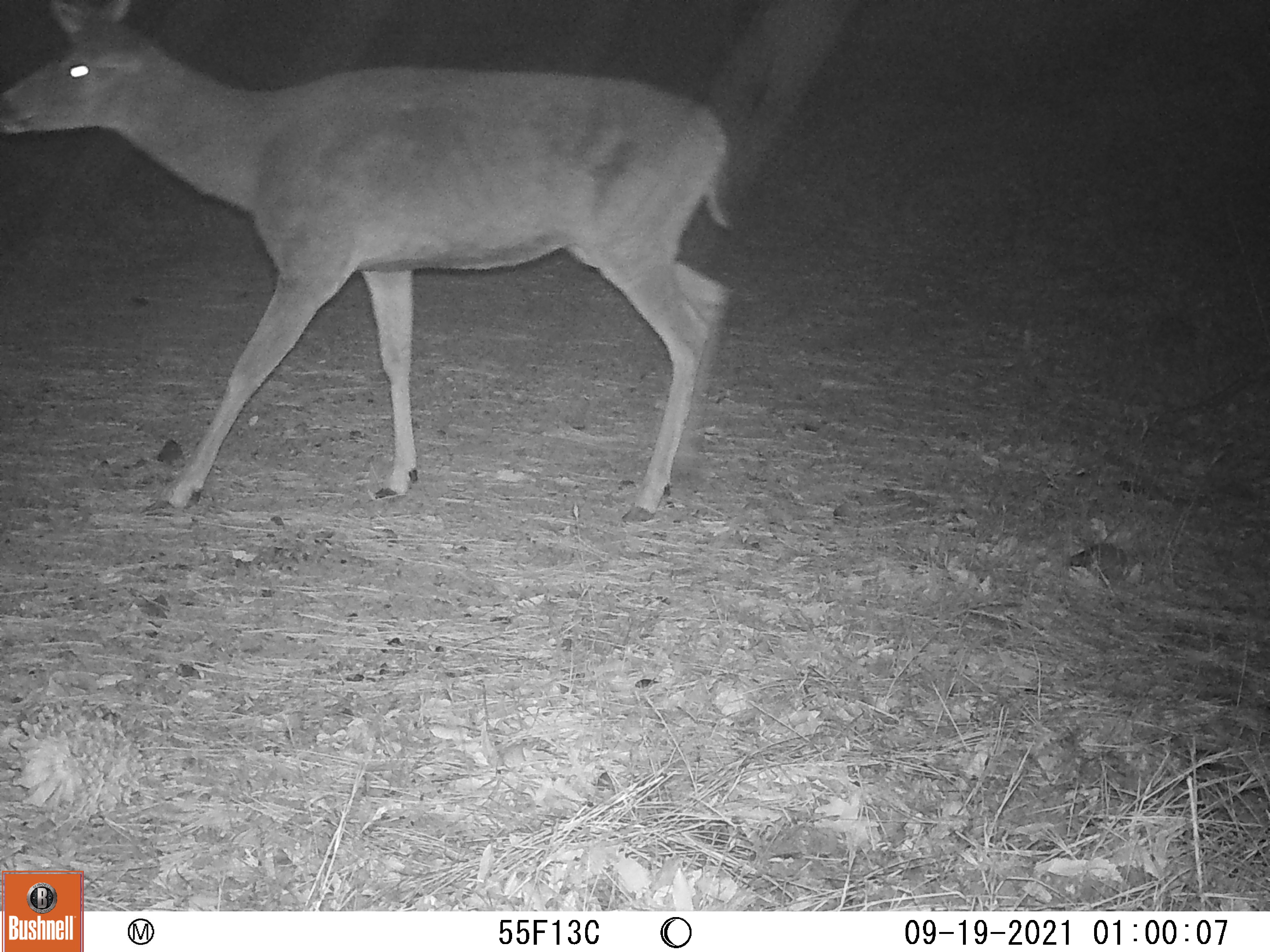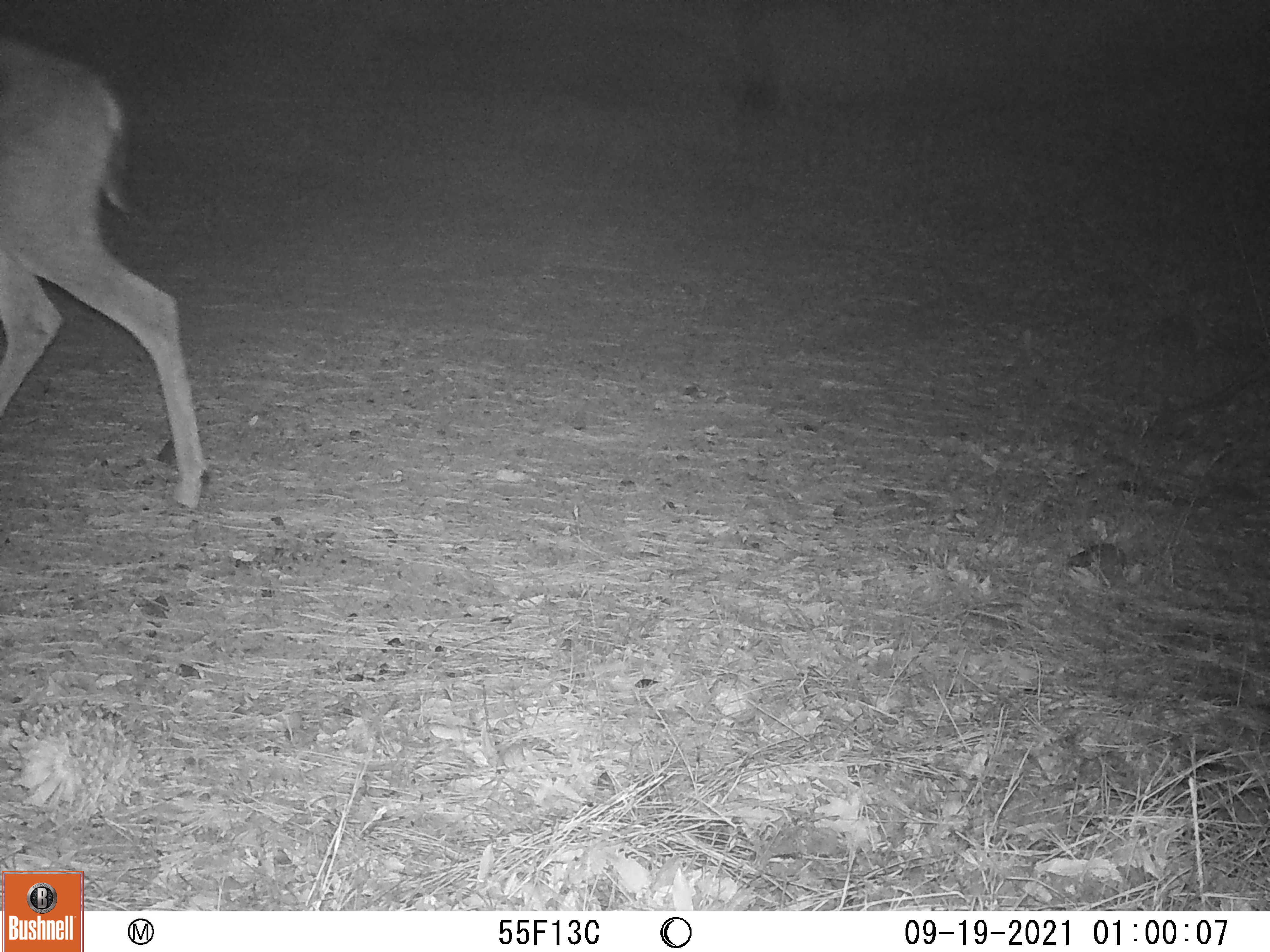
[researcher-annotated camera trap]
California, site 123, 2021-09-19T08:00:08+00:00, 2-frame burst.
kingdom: Animalia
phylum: Chordata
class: Mammalia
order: Artiodactyla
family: Cervidae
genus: Odocoileus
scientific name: Odocoileus hemionus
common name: mule deer